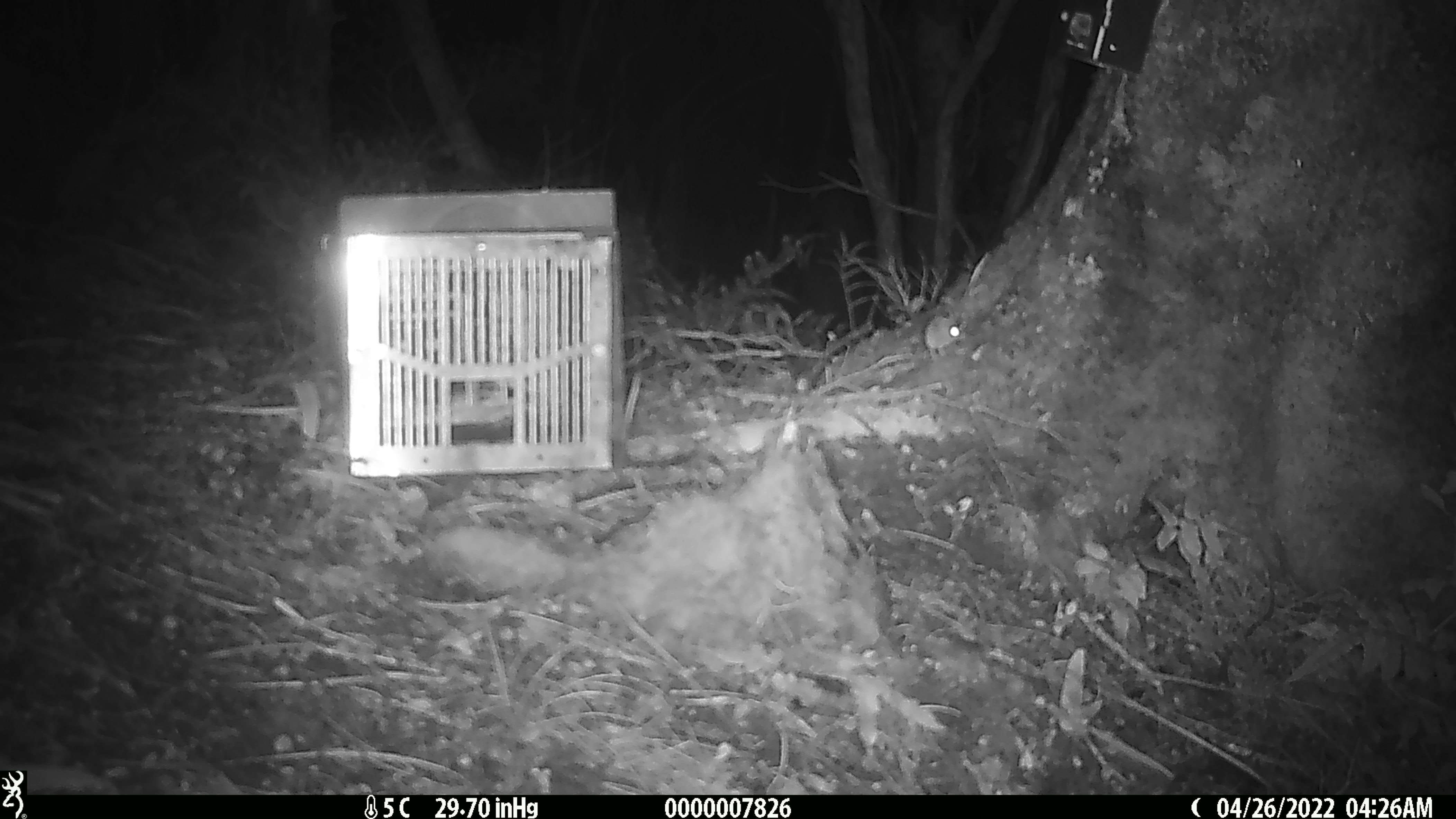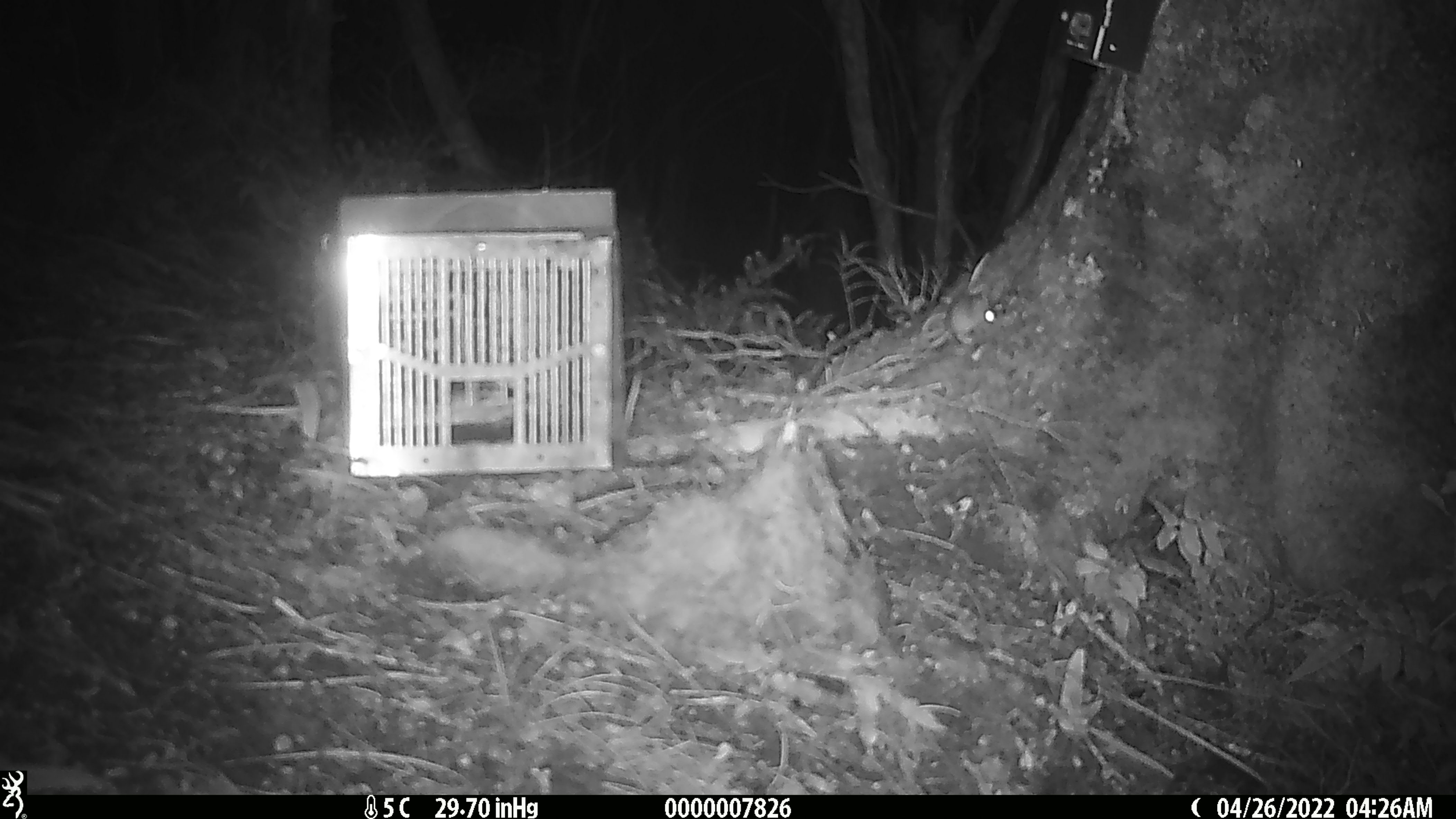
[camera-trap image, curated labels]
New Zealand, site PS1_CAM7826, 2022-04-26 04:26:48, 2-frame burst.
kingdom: Animalia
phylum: Chordata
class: Mammalia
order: Rodentia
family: Muridae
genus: Mus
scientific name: Mus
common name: mouse